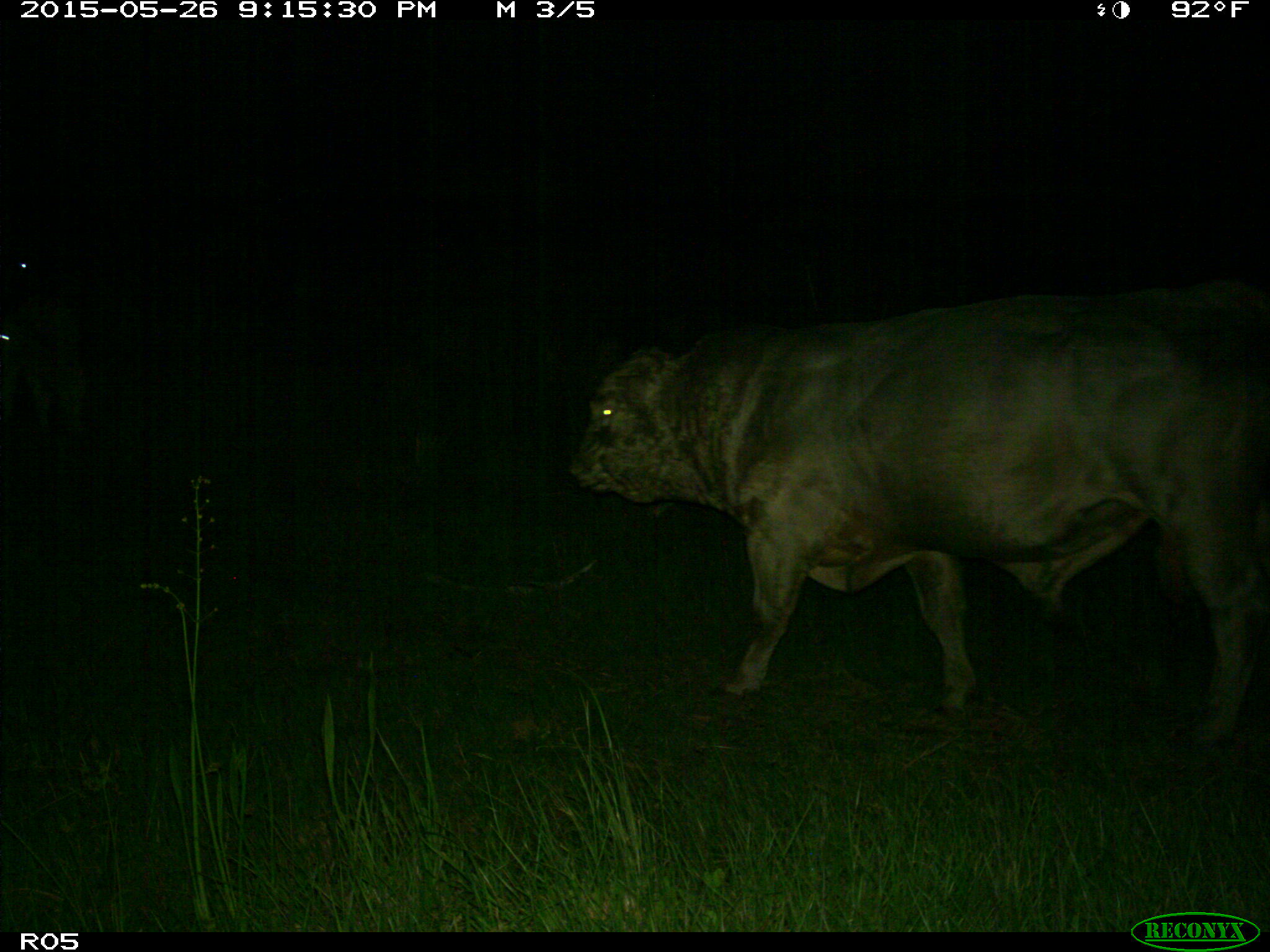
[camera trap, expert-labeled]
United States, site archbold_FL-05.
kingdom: Animalia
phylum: Chordata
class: Mammalia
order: Artiodactyla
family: Bovidae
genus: Bos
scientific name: Bos taurus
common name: domestic cow